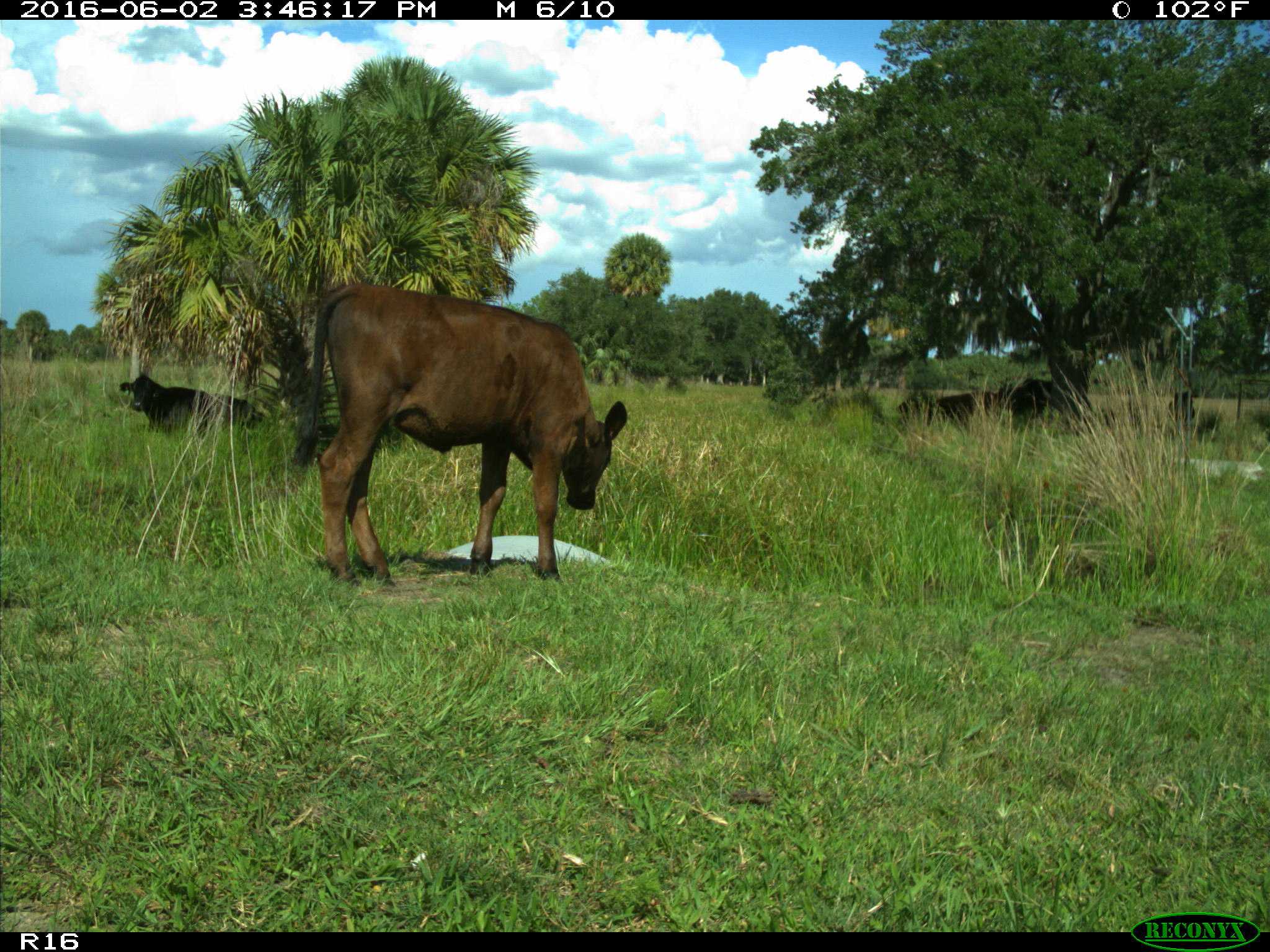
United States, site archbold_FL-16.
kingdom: Animalia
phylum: Chordata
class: Mammalia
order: Artiodactyla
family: Bovidae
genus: Bos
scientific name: Bos taurus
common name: domestic cow